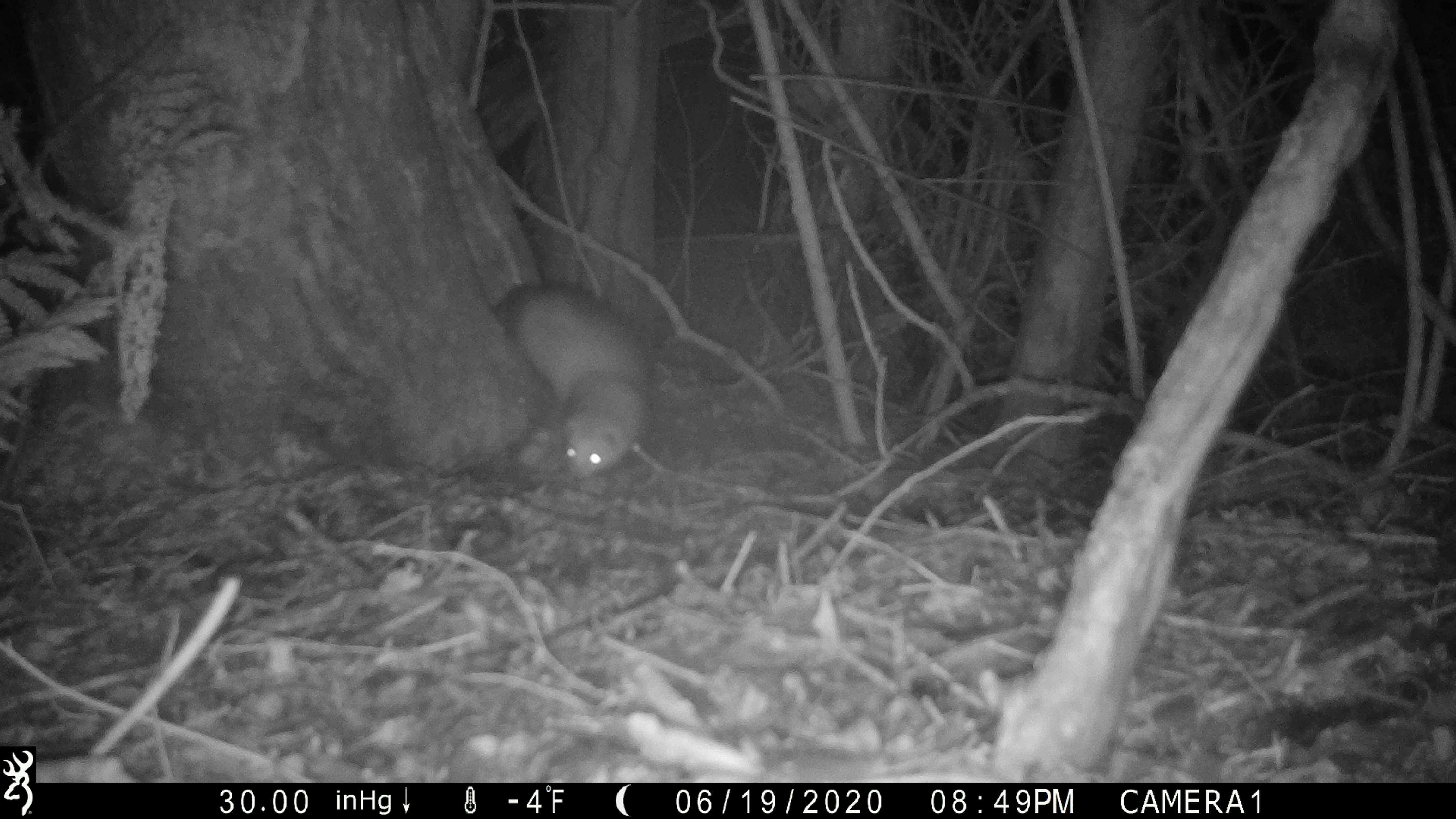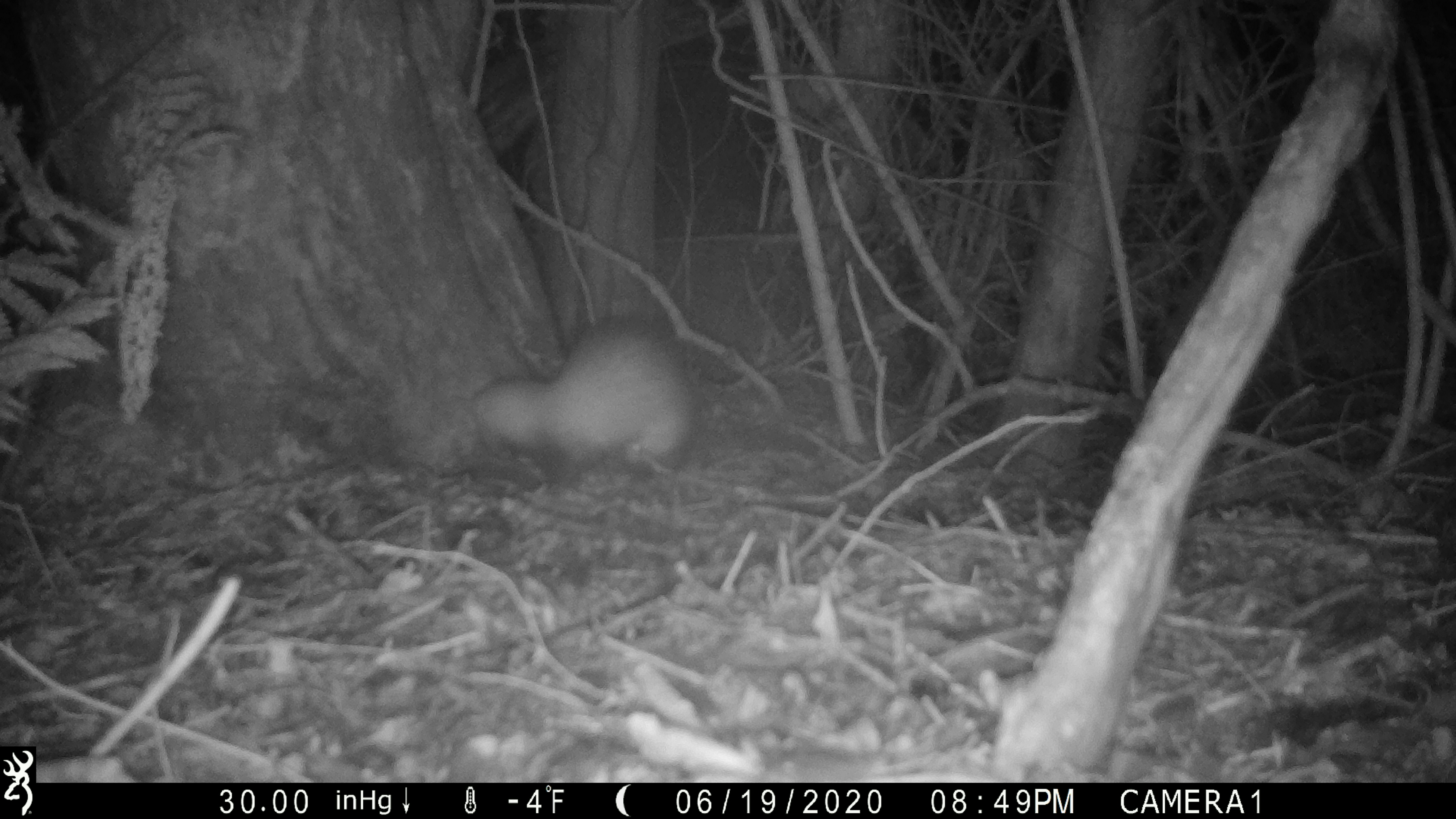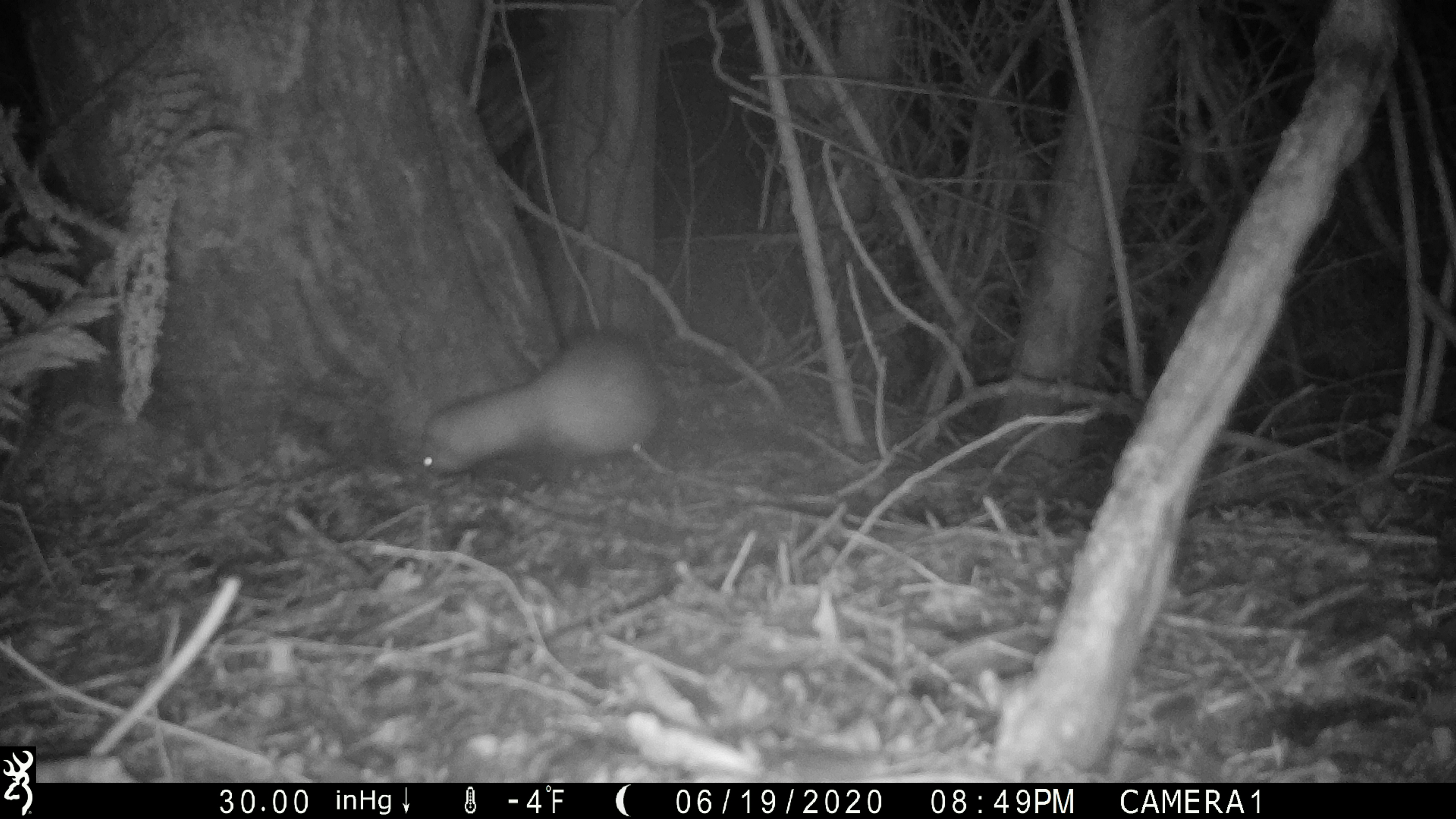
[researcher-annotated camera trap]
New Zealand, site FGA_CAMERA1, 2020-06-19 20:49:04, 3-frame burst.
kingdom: Animalia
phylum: Chordata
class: Mammalia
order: Carnivora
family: Mustelidae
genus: Mustela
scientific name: Mustela furo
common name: ferret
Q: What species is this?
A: Ferret (Mustela furo).